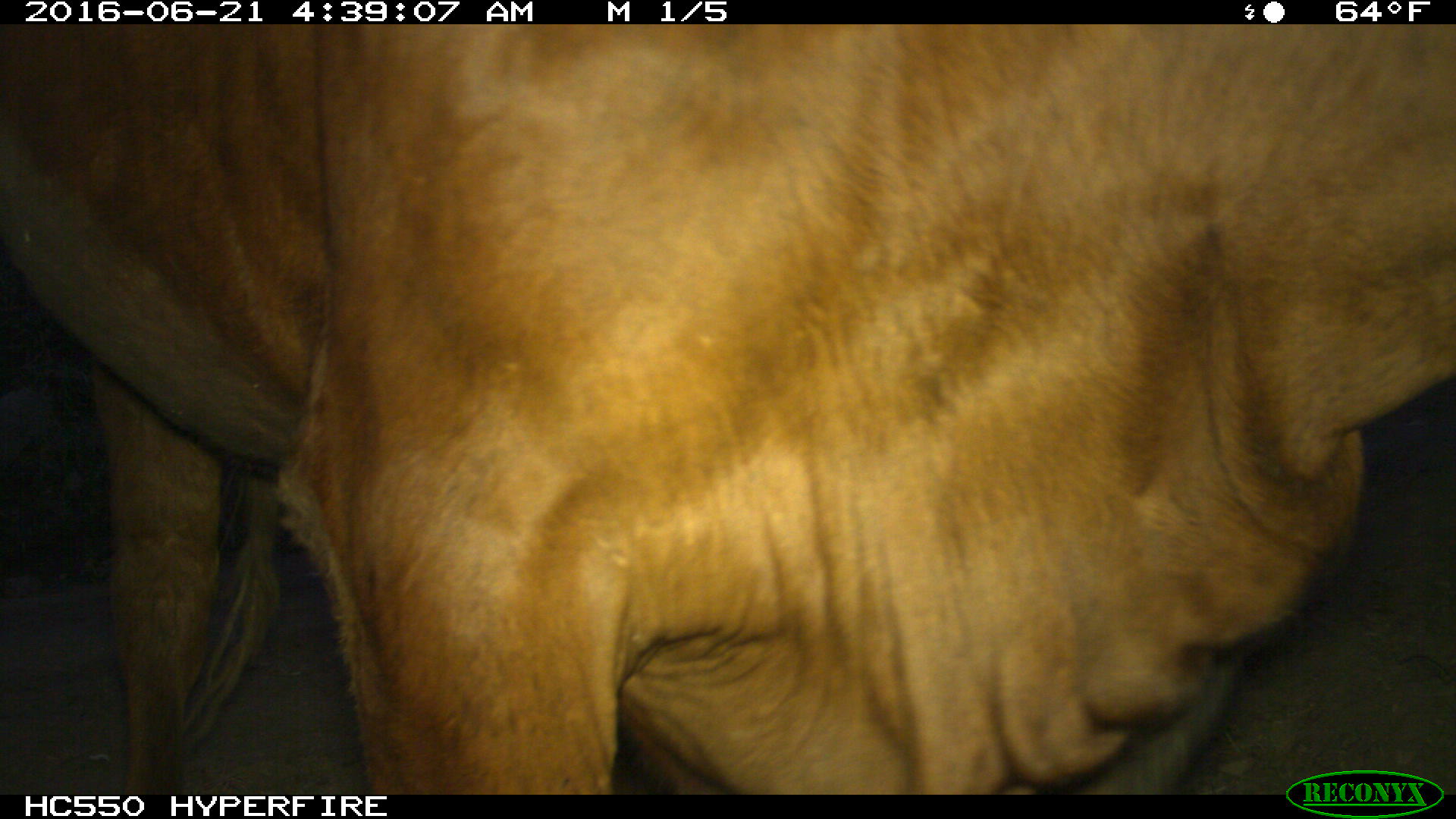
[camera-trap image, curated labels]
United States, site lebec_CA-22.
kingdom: Animalia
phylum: Chordata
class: Mammalia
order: Artiodactyla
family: Bovidae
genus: Bos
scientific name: Bos taurus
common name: domestic cow